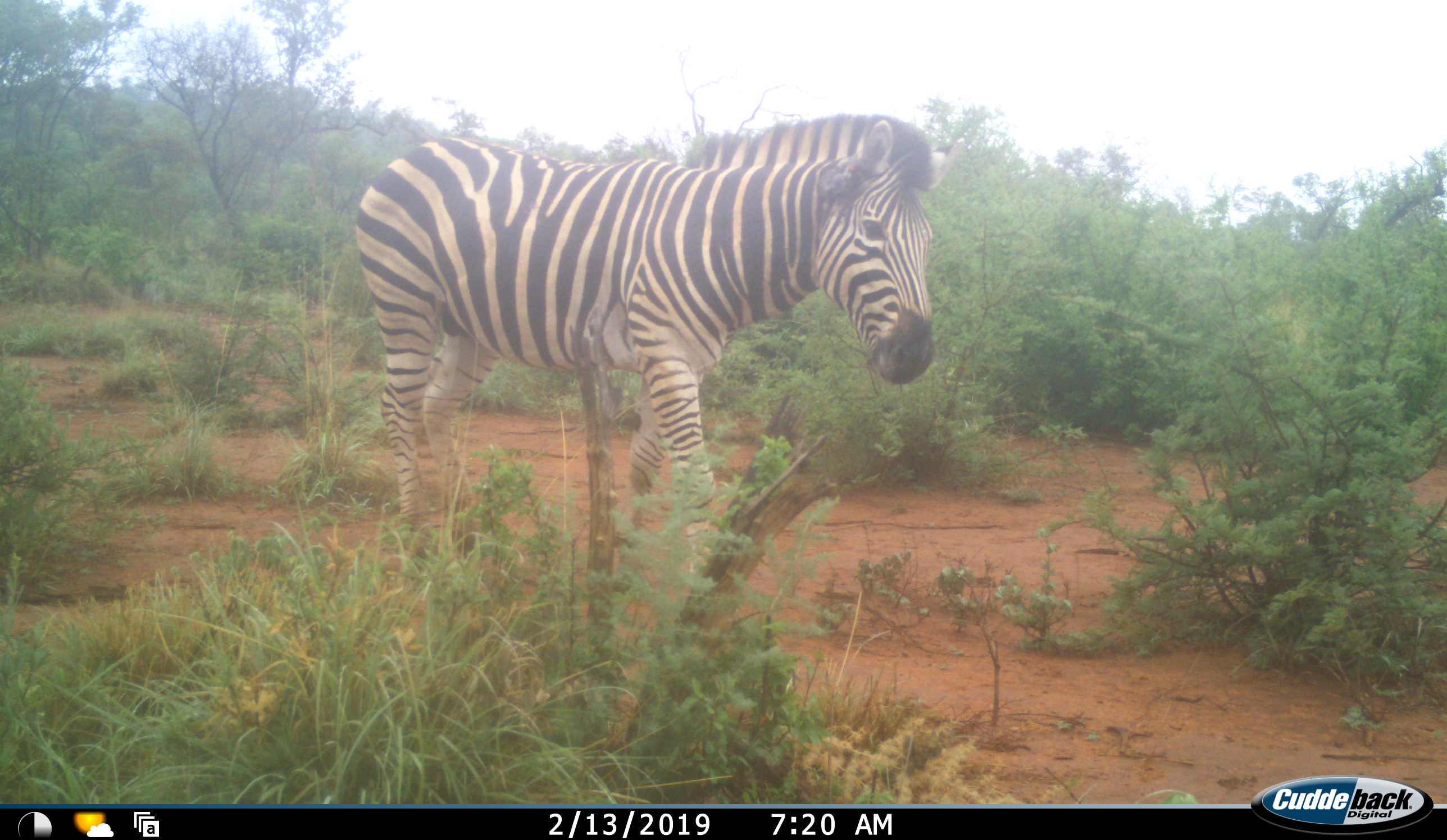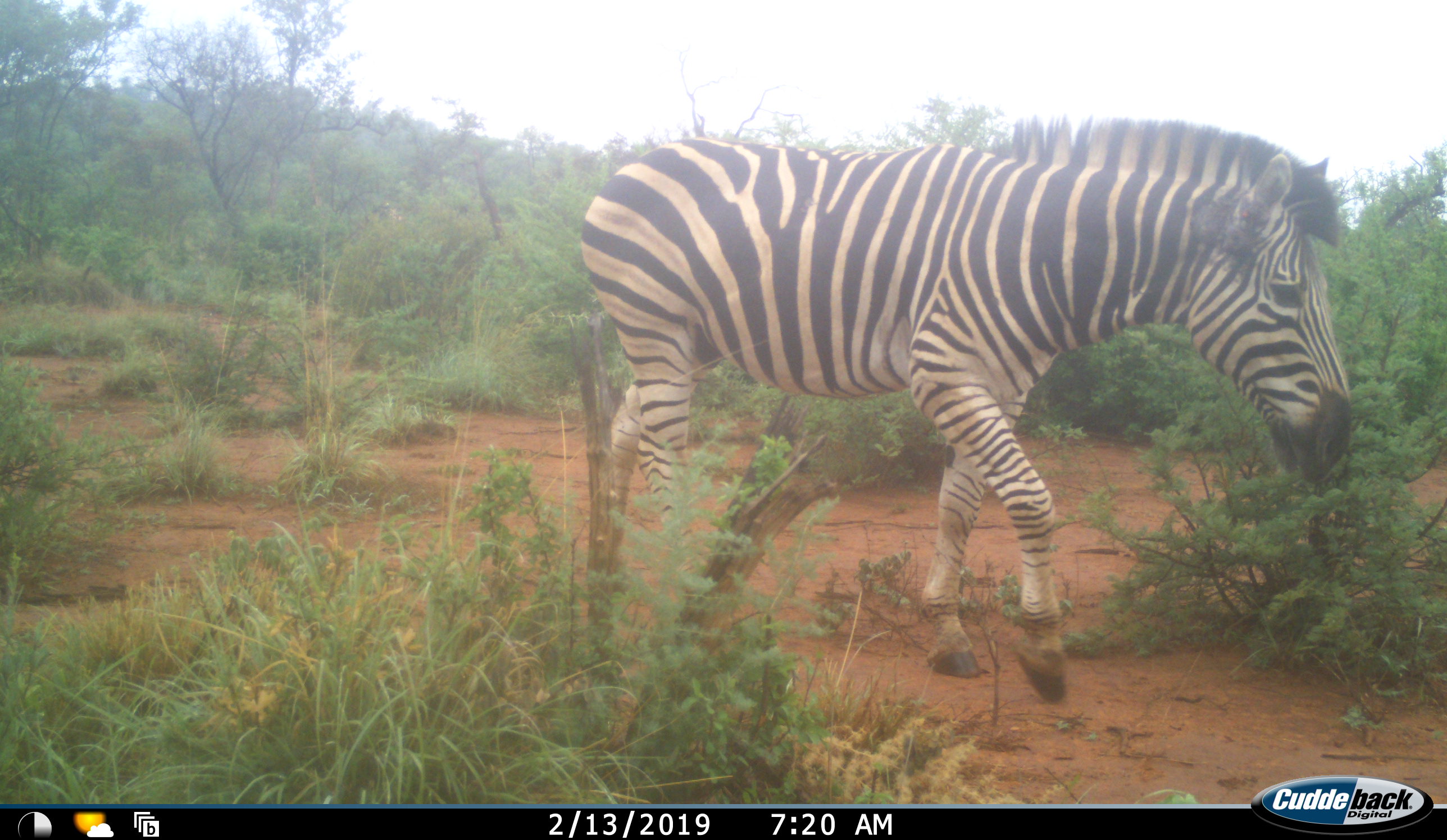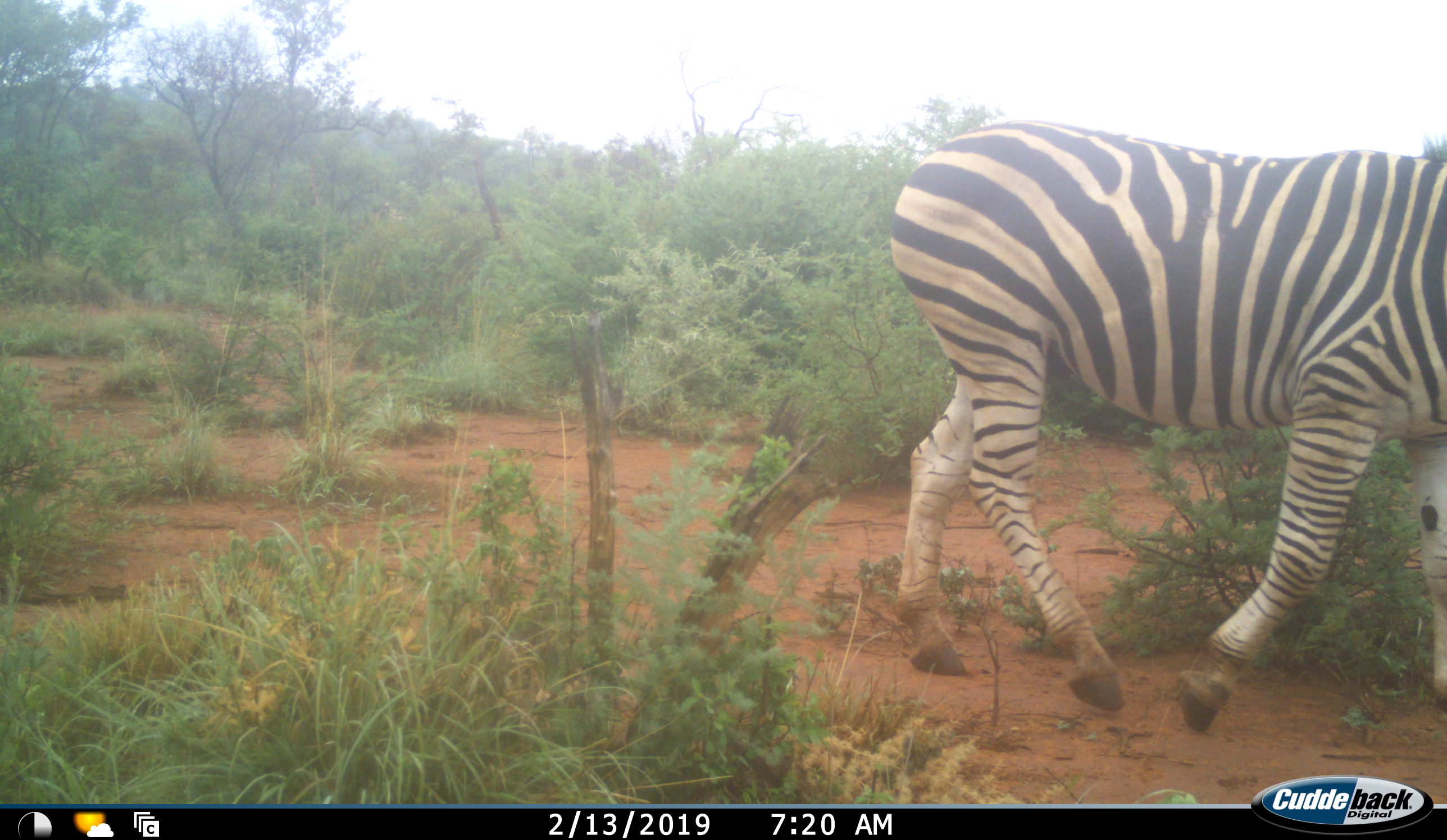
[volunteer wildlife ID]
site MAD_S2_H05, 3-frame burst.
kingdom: Animalia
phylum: Chordata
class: Mammalia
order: Perissodactyla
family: Equidae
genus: Equus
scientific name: Equus quagga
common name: plains zebra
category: zebraplains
Zebraplains (plains zebra) (Equus quagga), count 1. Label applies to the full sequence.